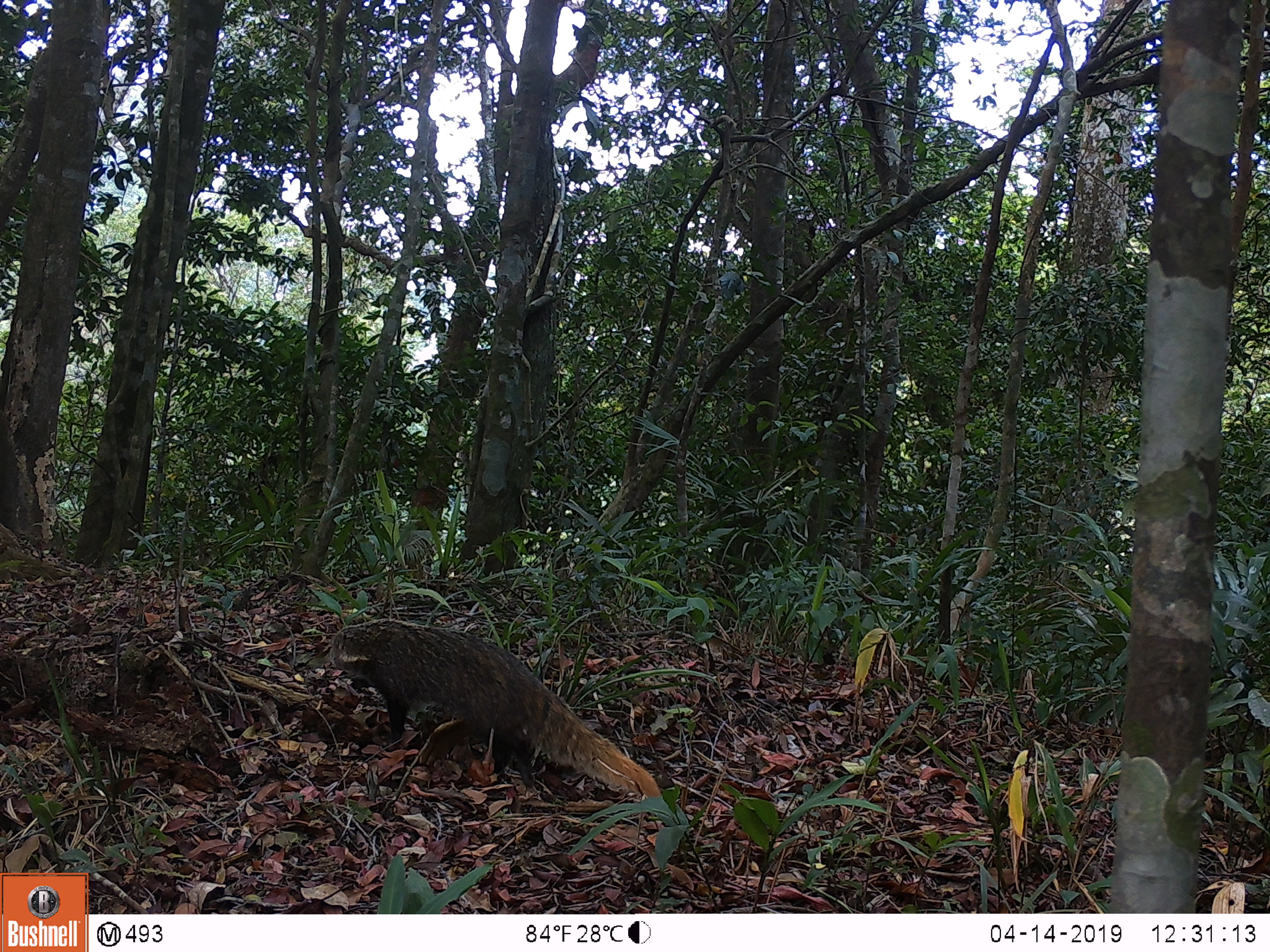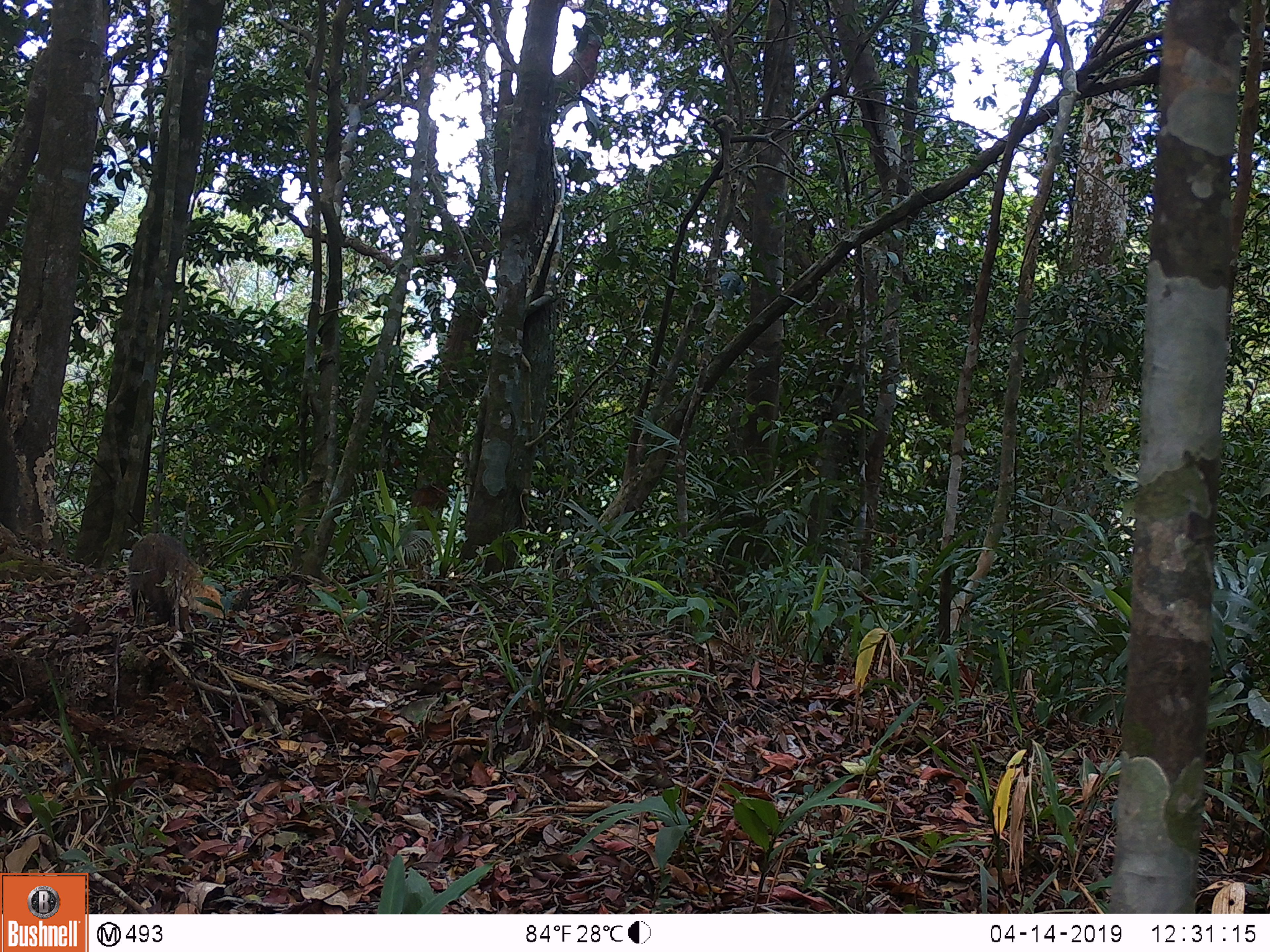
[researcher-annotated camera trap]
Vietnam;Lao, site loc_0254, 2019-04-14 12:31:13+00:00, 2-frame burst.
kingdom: Animalia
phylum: Chordata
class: Mammalia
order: Carnivora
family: Herpestidae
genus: Urva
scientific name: Urva urva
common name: crab-eating mongoose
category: crab eating mongoose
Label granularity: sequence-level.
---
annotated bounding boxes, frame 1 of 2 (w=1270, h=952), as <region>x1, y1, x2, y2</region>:
crab eating mongoose: <region>329, 618, 660, 797</region>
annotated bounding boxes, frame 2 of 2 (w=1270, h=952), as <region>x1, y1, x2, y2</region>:
crab eating mongoose: <region>128, 534, 224, 625</region>